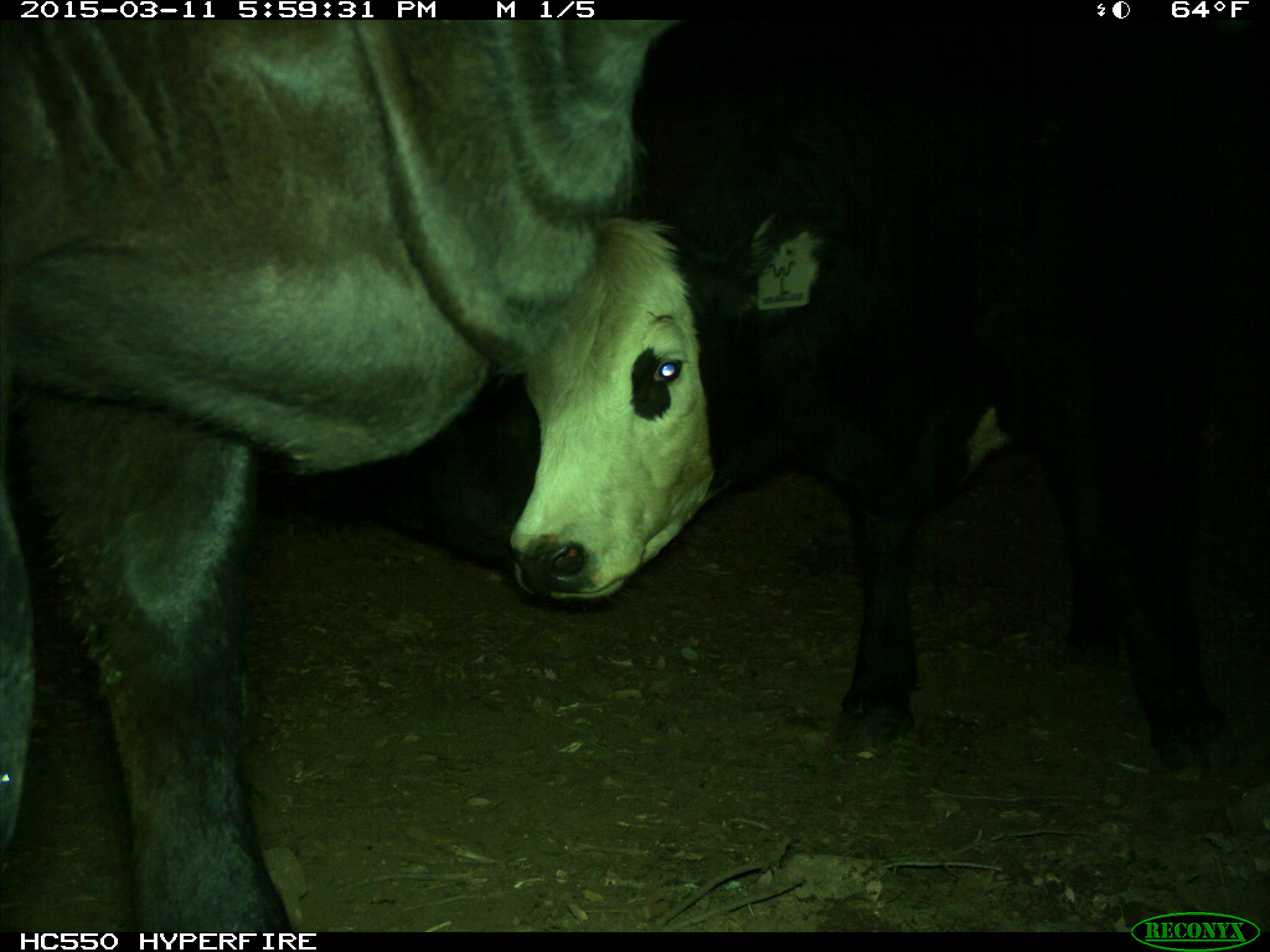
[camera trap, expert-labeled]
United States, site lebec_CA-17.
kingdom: Animalia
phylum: Chordata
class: Mammalia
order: Artiodactyla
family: Bovidae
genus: Bos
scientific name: Bos taurus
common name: domestic cow